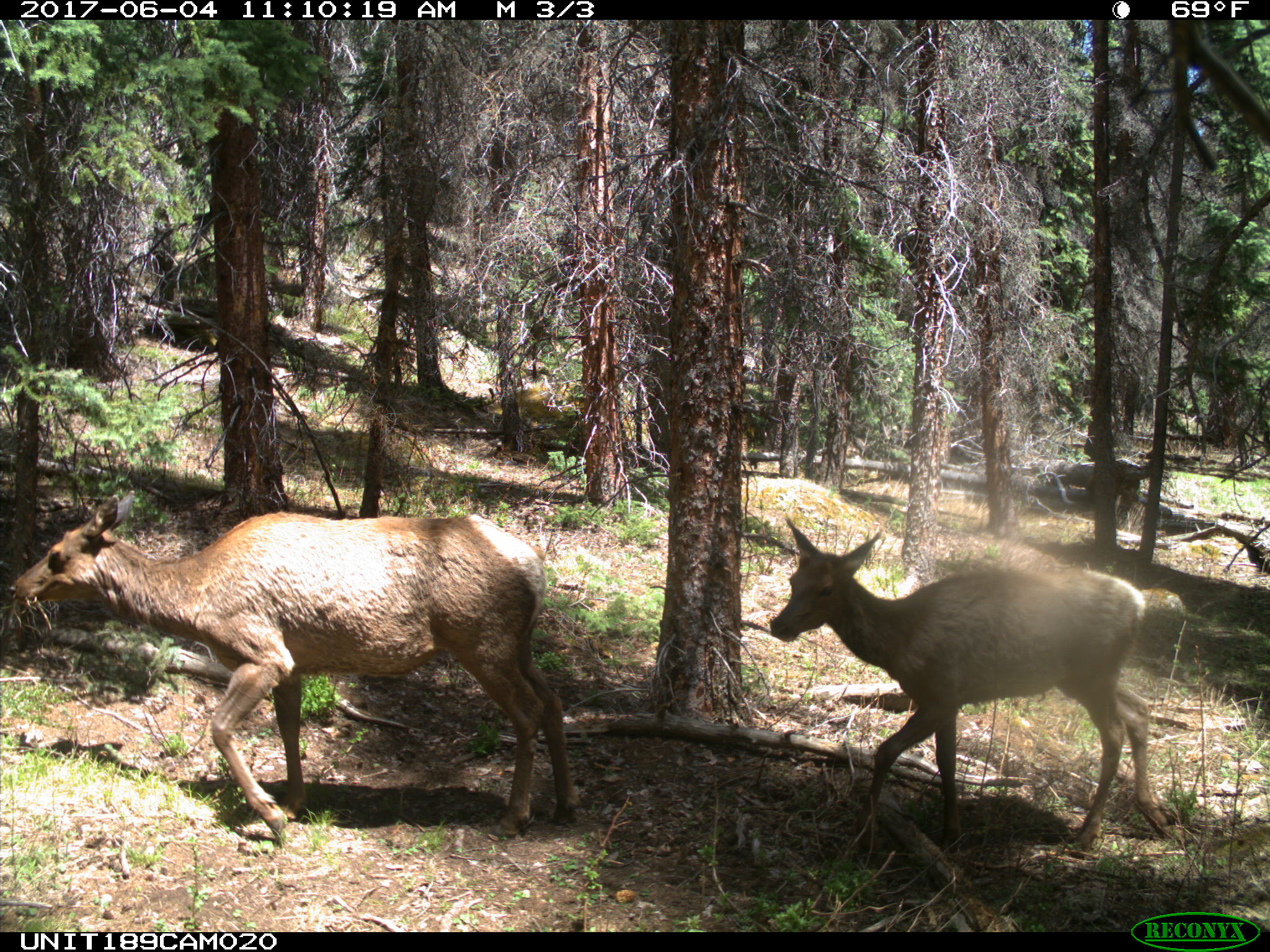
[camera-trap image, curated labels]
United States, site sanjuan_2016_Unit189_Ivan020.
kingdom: Animalia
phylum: Chordata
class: Mammalia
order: Artiodactyla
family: Cervidae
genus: Cervus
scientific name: Cervus elaphus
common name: red deer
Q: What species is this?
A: Cervus elaphus (red deer).